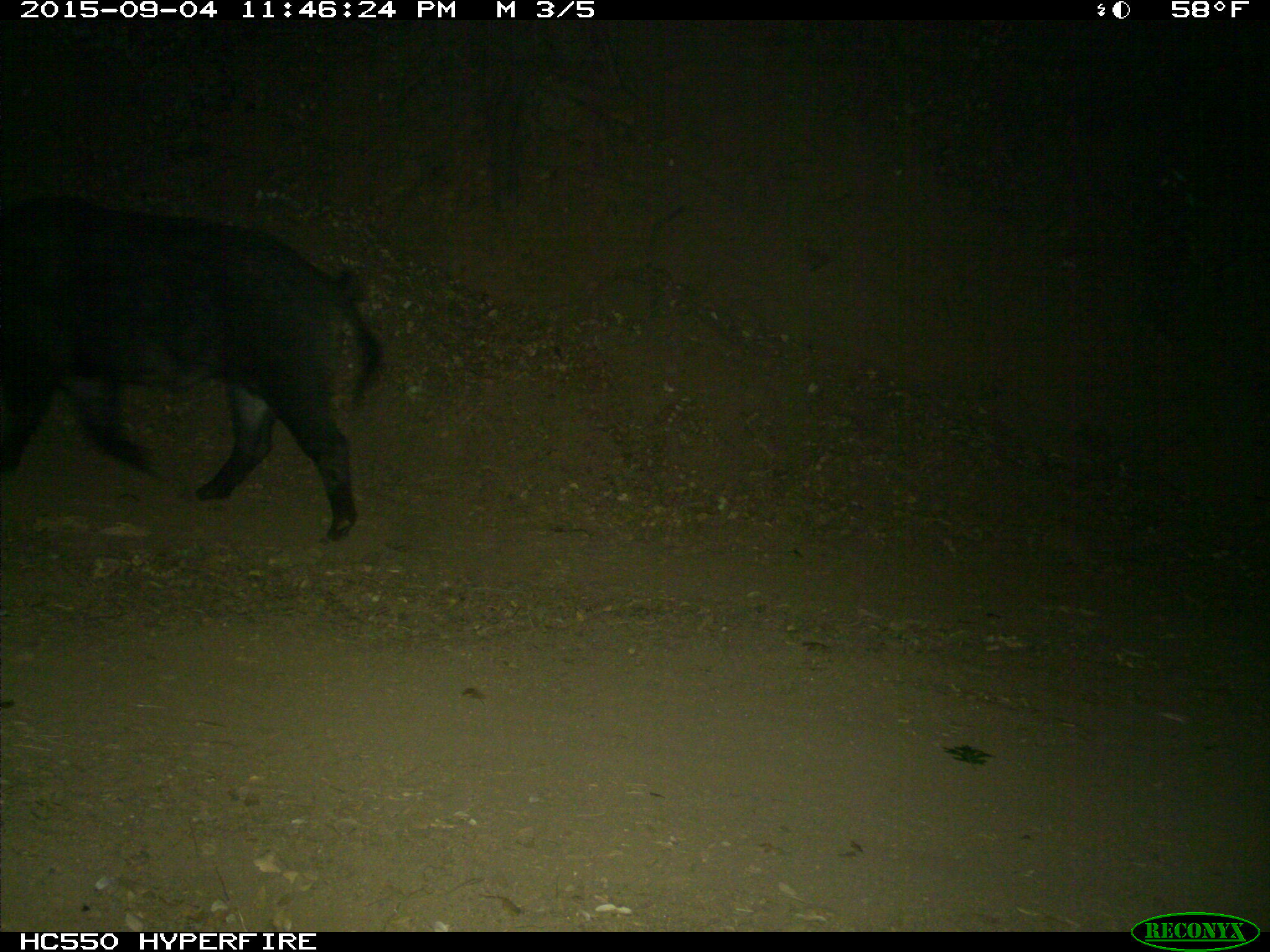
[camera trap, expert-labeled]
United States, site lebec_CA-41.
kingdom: Animalia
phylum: Chordata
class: Mammalia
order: Artiodactyla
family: Suidae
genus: Sus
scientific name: Sus scrofa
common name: wild boar